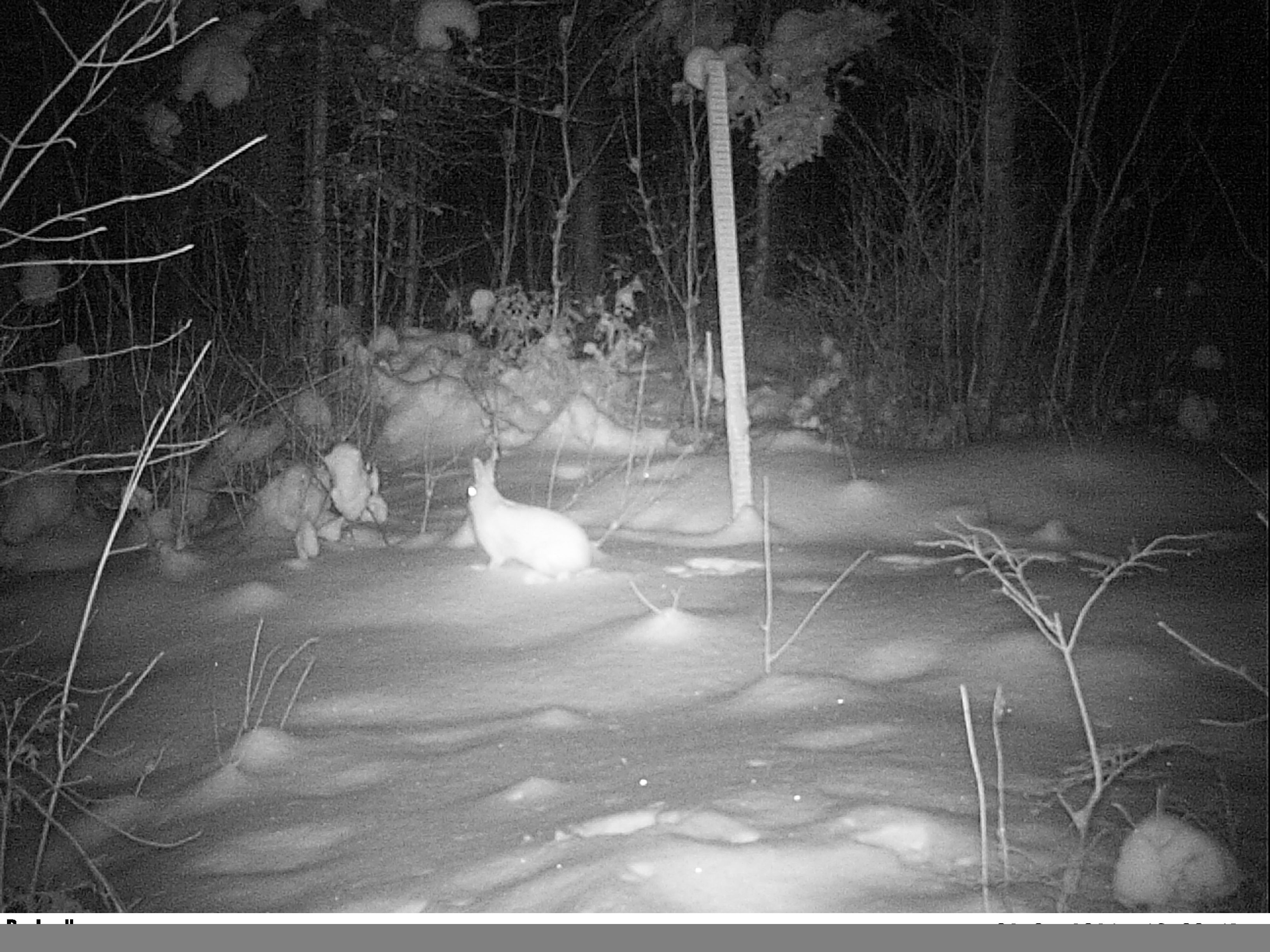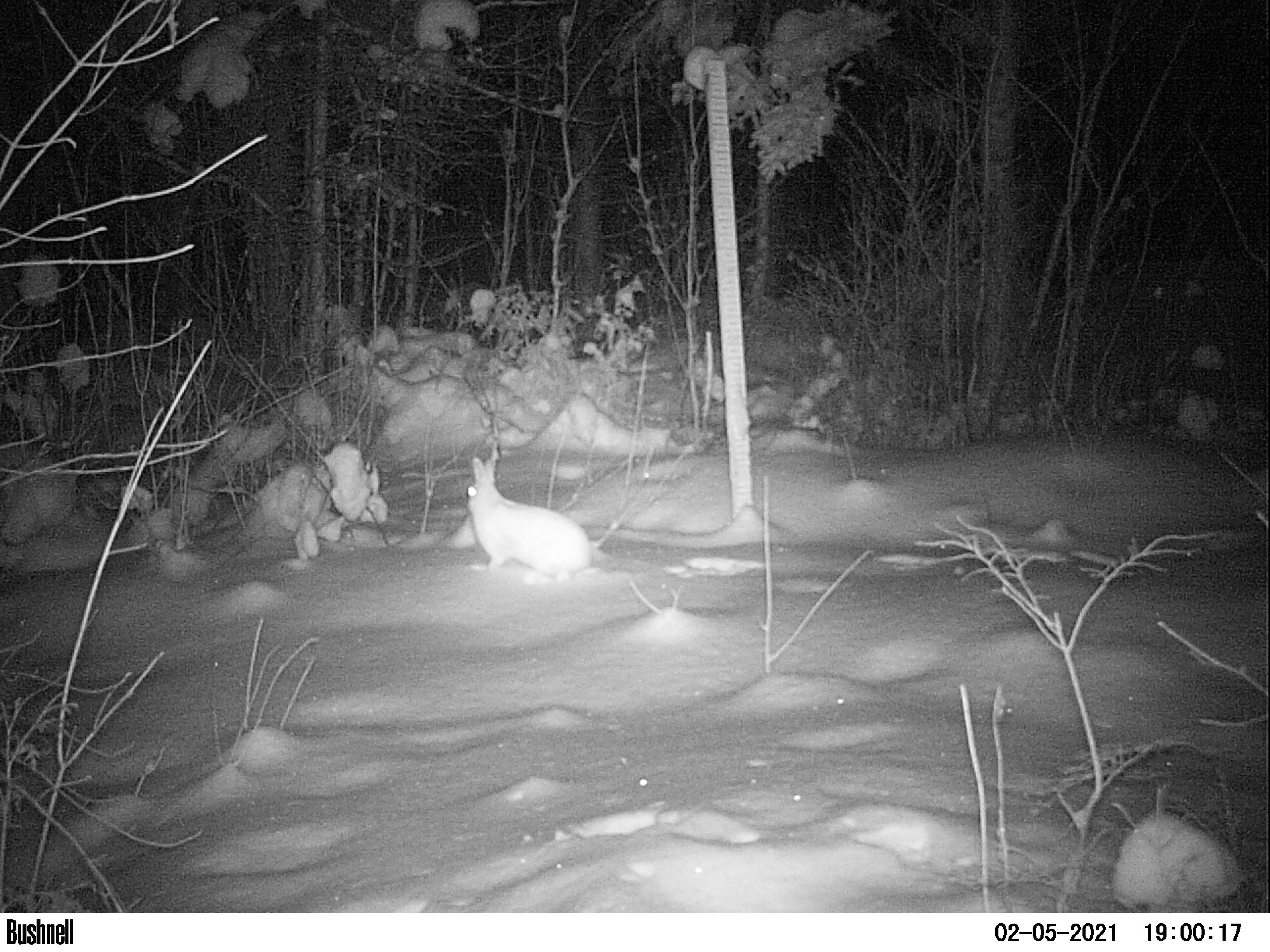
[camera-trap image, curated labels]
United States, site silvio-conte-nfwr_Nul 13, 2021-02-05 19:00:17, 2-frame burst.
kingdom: Animalia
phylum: Chordata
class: Mammalia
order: Lagomorpha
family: Leporidae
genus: Lepus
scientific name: Lepus americanus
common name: snowshoe hare